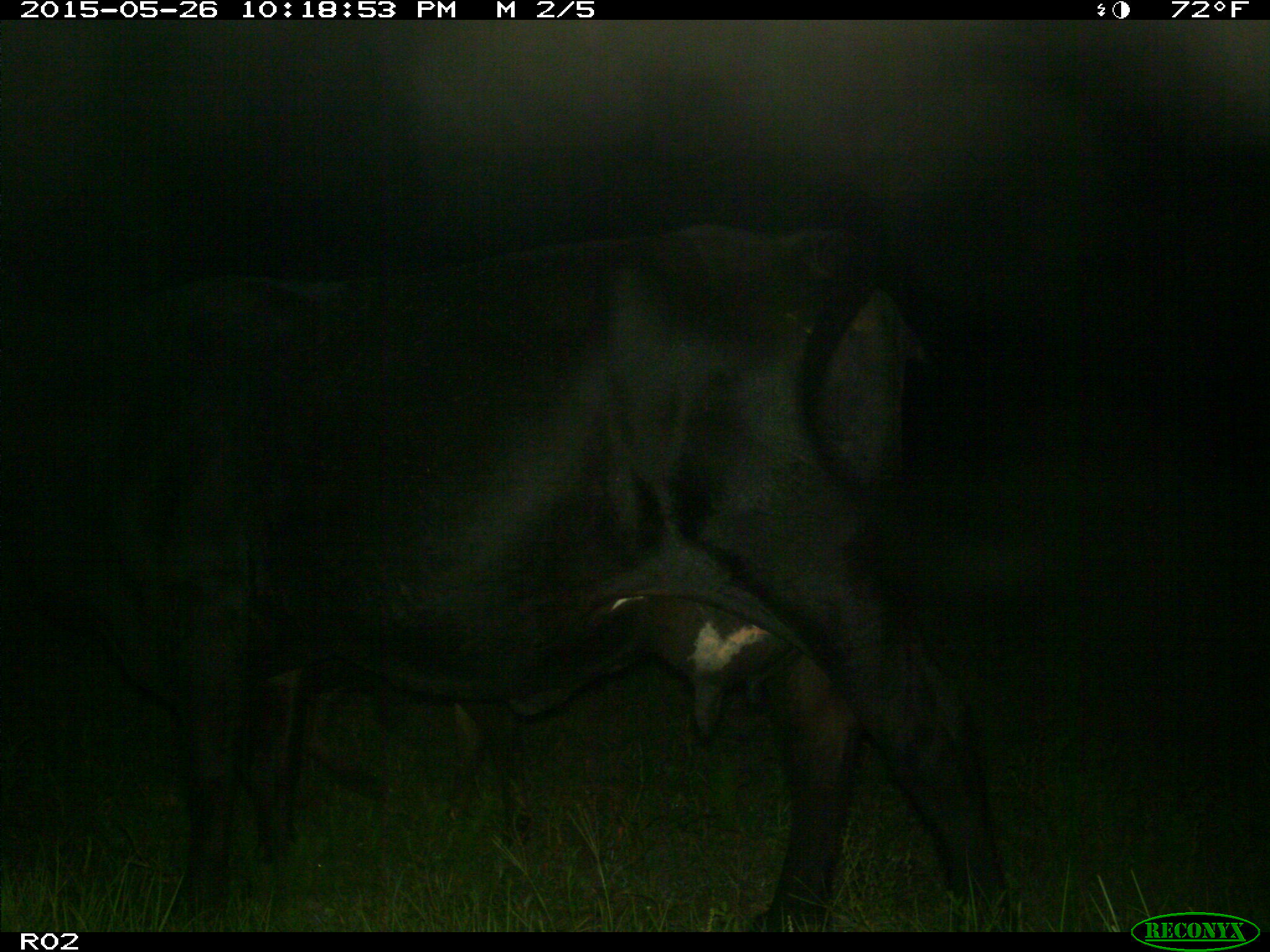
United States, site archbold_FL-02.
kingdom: Animalia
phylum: Chordata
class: Mammalia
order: Artiodactyla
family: Bovidae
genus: Bos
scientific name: Bos taurus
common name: domestic cow